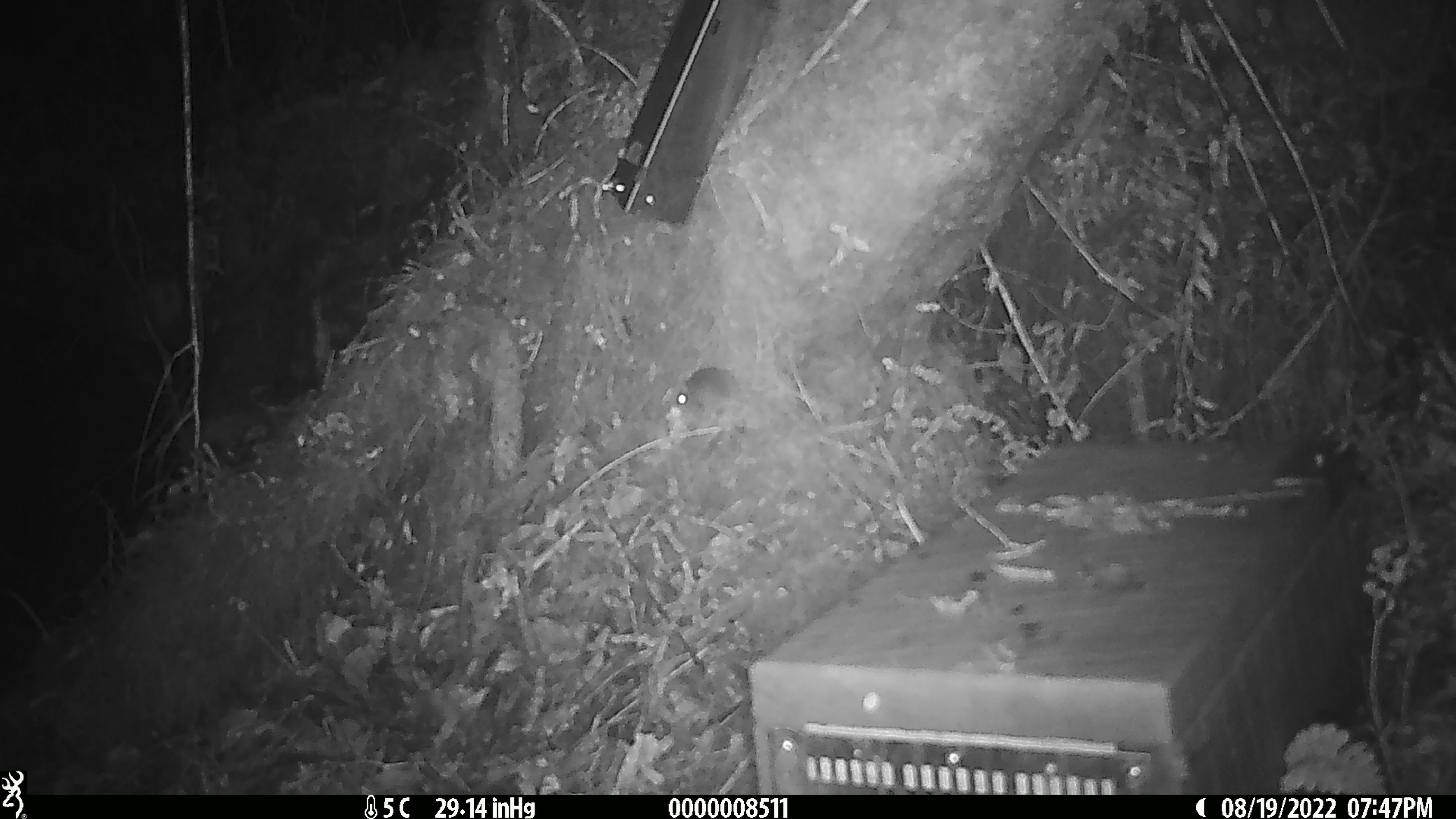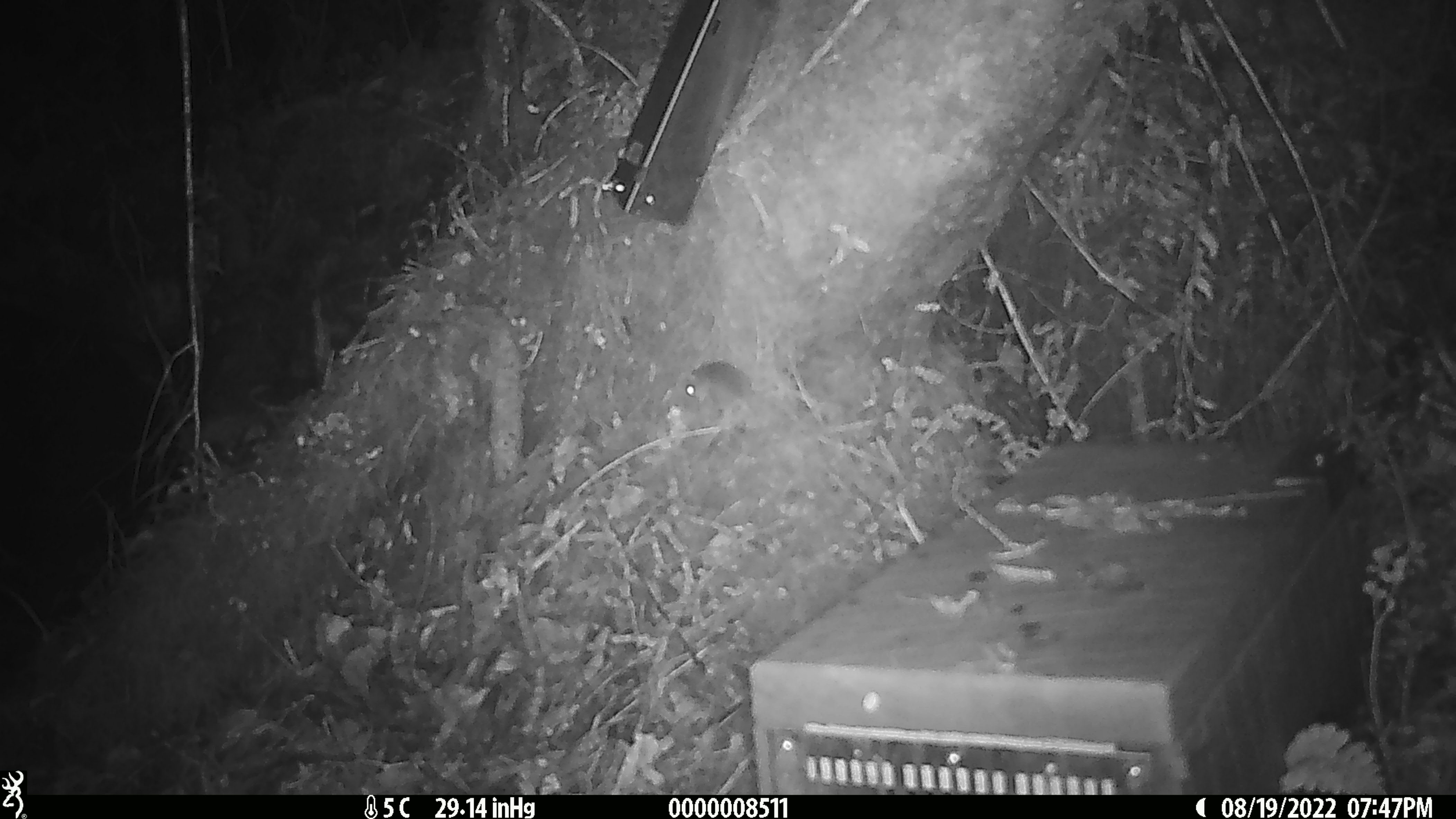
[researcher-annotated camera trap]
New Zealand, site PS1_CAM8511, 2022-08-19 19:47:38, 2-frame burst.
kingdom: Animalia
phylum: Chordata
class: Mammalia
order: Rodentia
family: Muridae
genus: Mus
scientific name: Mus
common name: mouse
Mouse (Mus).